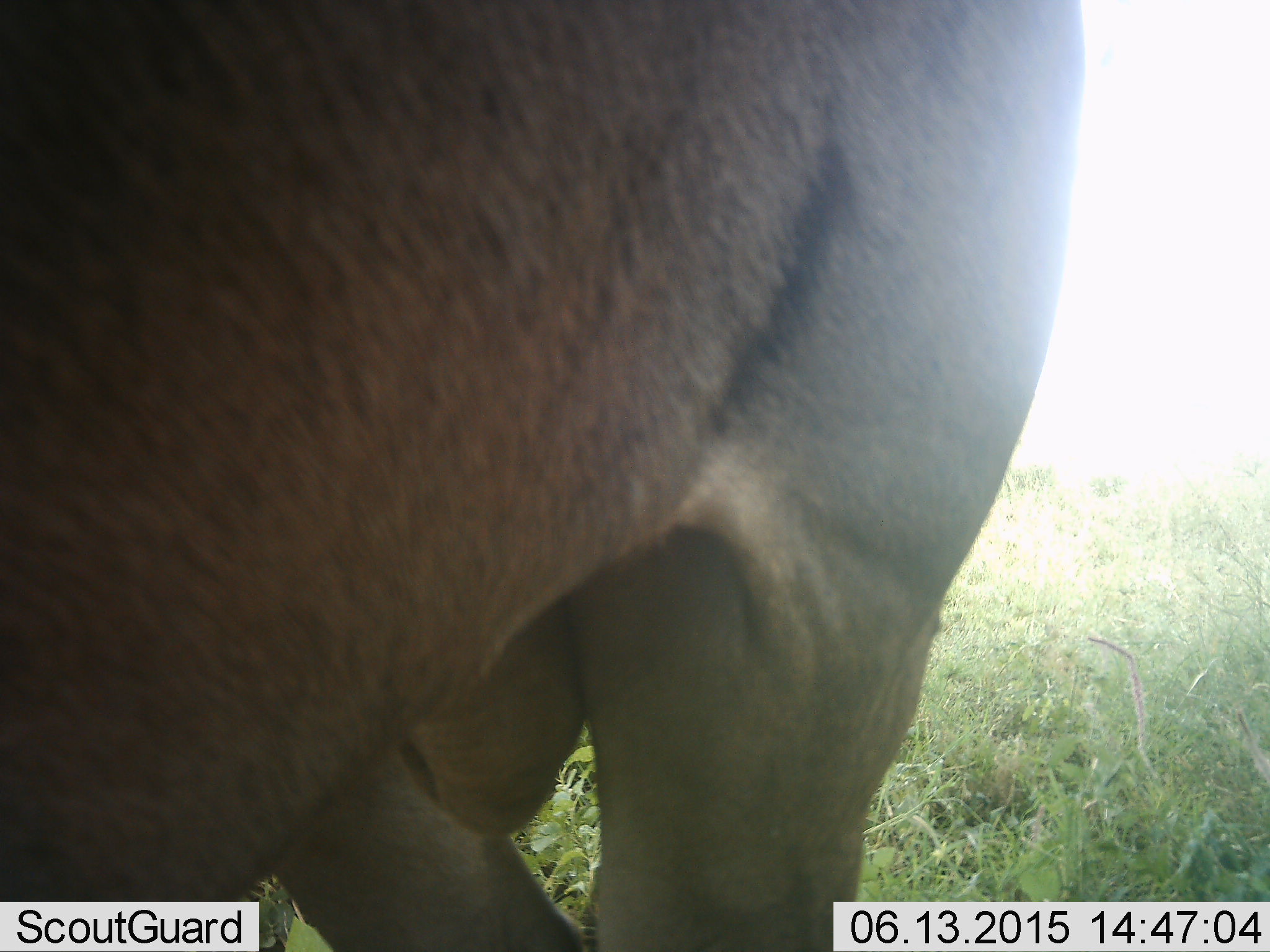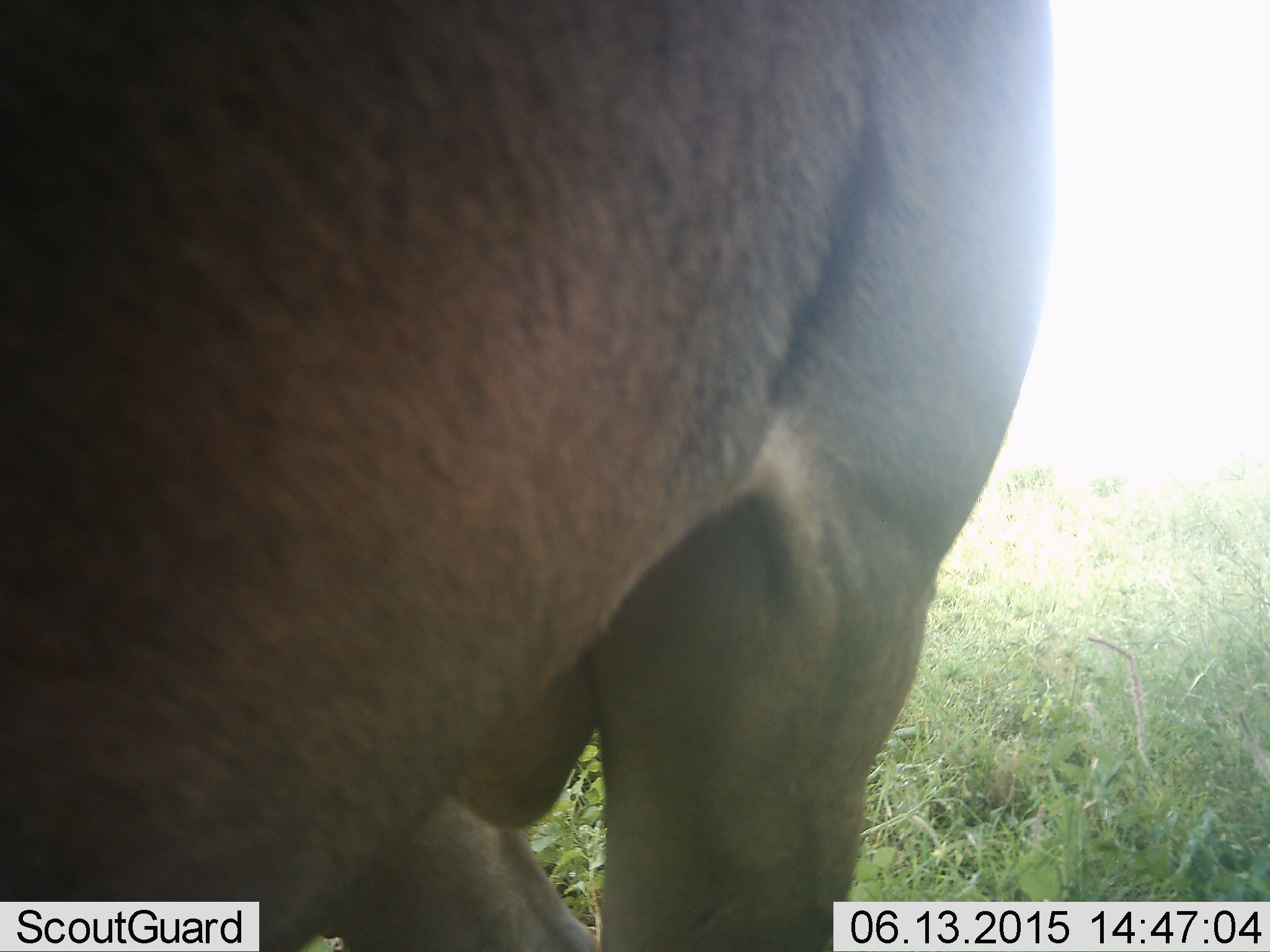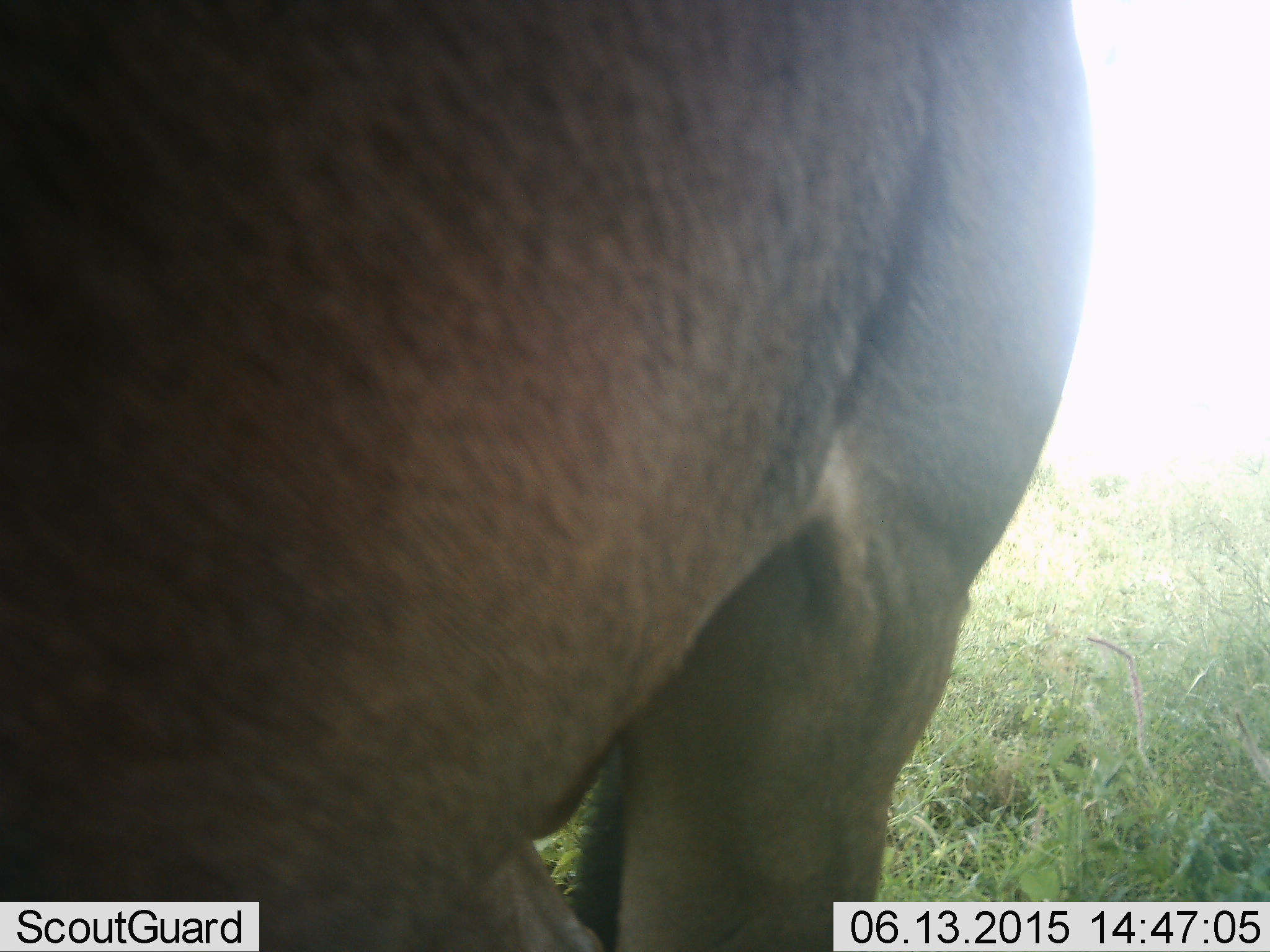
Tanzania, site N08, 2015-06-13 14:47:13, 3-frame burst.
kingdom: Animalia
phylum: Chordata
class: Mammalia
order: Artiodactyla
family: Bovidae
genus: Connochaetes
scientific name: Connochaetes taurinus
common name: blue wildebeest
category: wildebeest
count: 1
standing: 89%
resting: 0%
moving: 11%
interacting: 0%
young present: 0%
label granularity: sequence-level